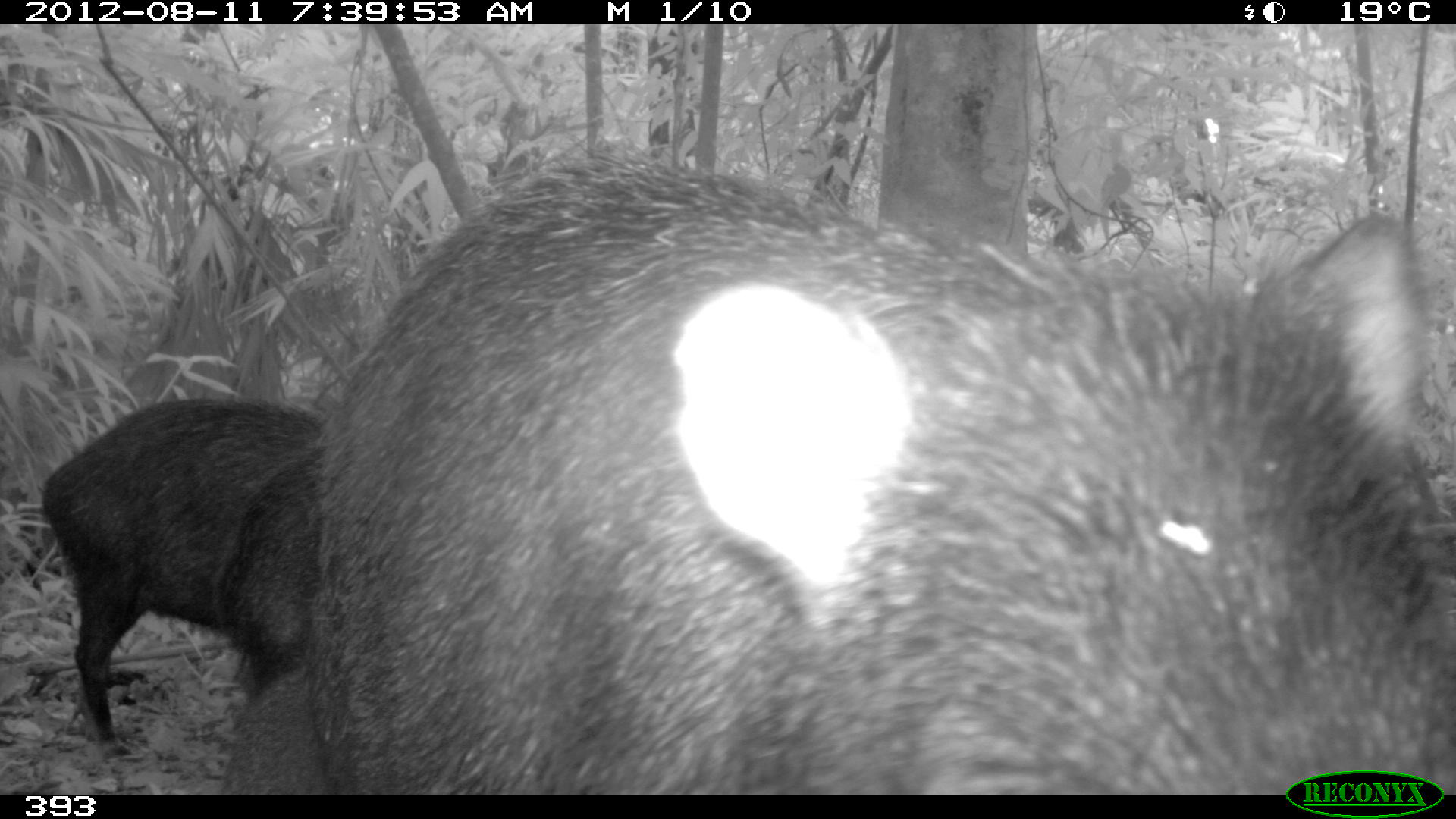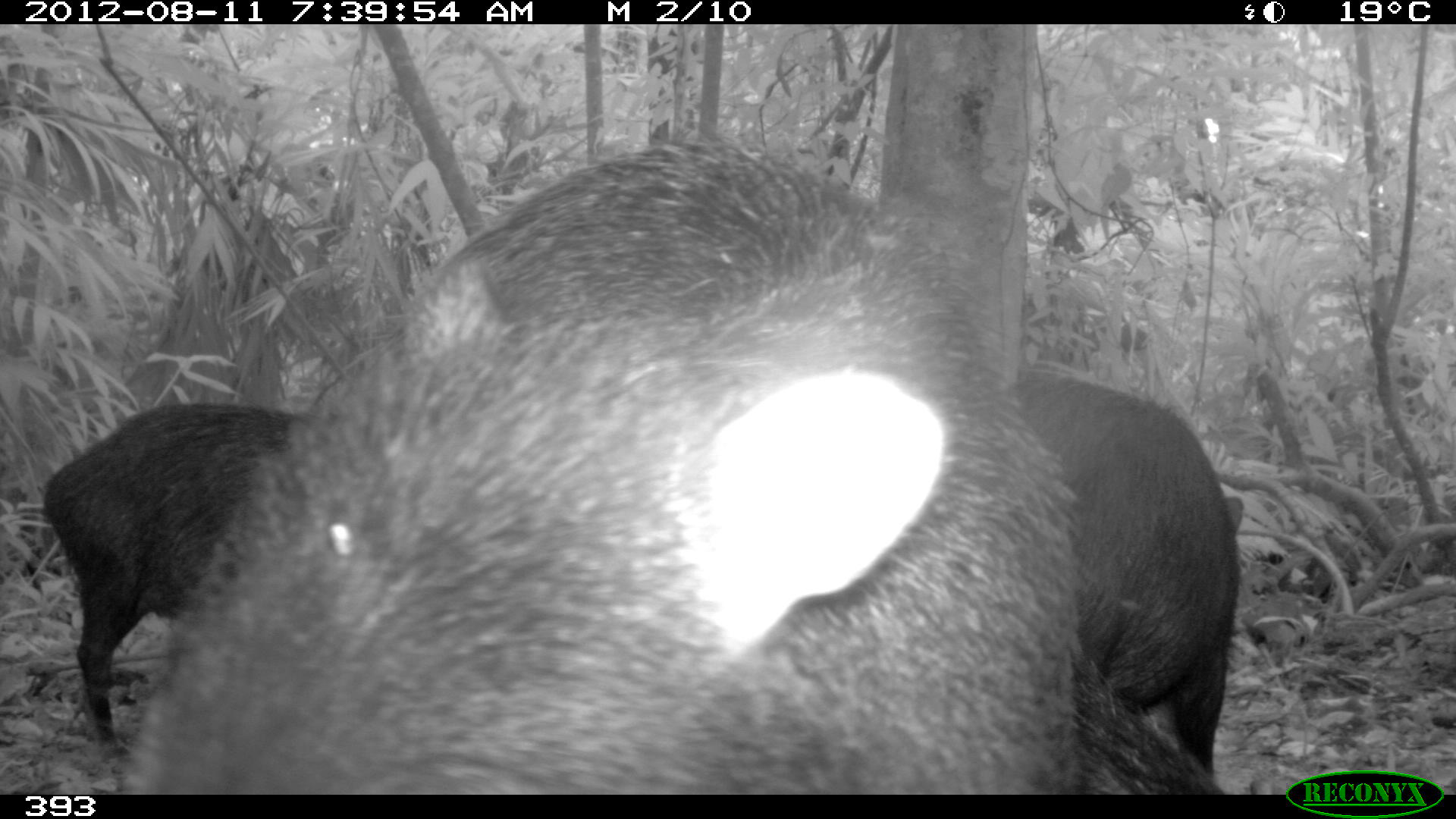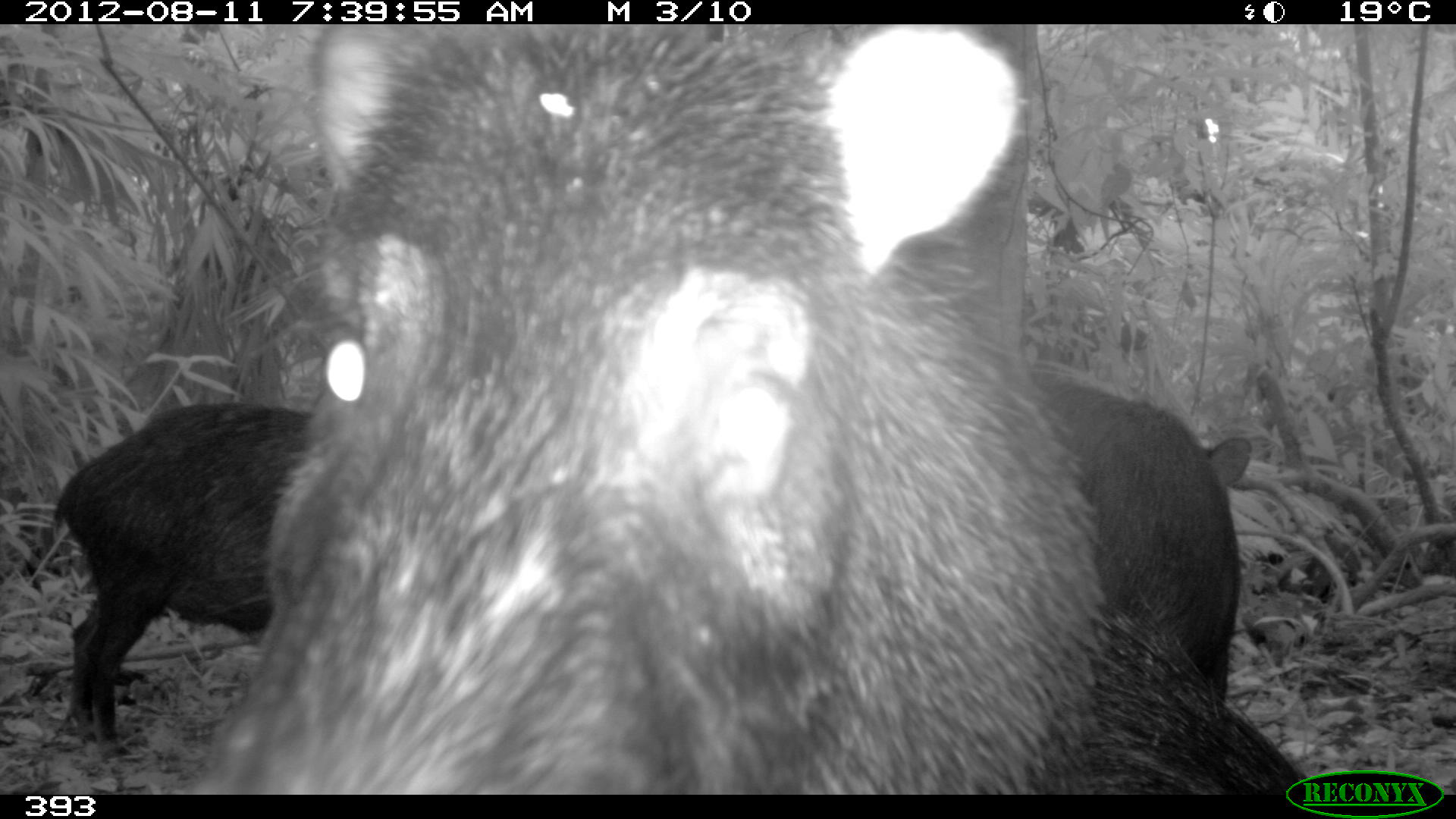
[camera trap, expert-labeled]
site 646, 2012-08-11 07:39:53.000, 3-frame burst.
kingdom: Animalia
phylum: Chordata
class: Mammalia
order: Artiodactyla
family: Tayassuidae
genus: Tayassu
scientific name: Tayassu pecari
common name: white-lipped peccary